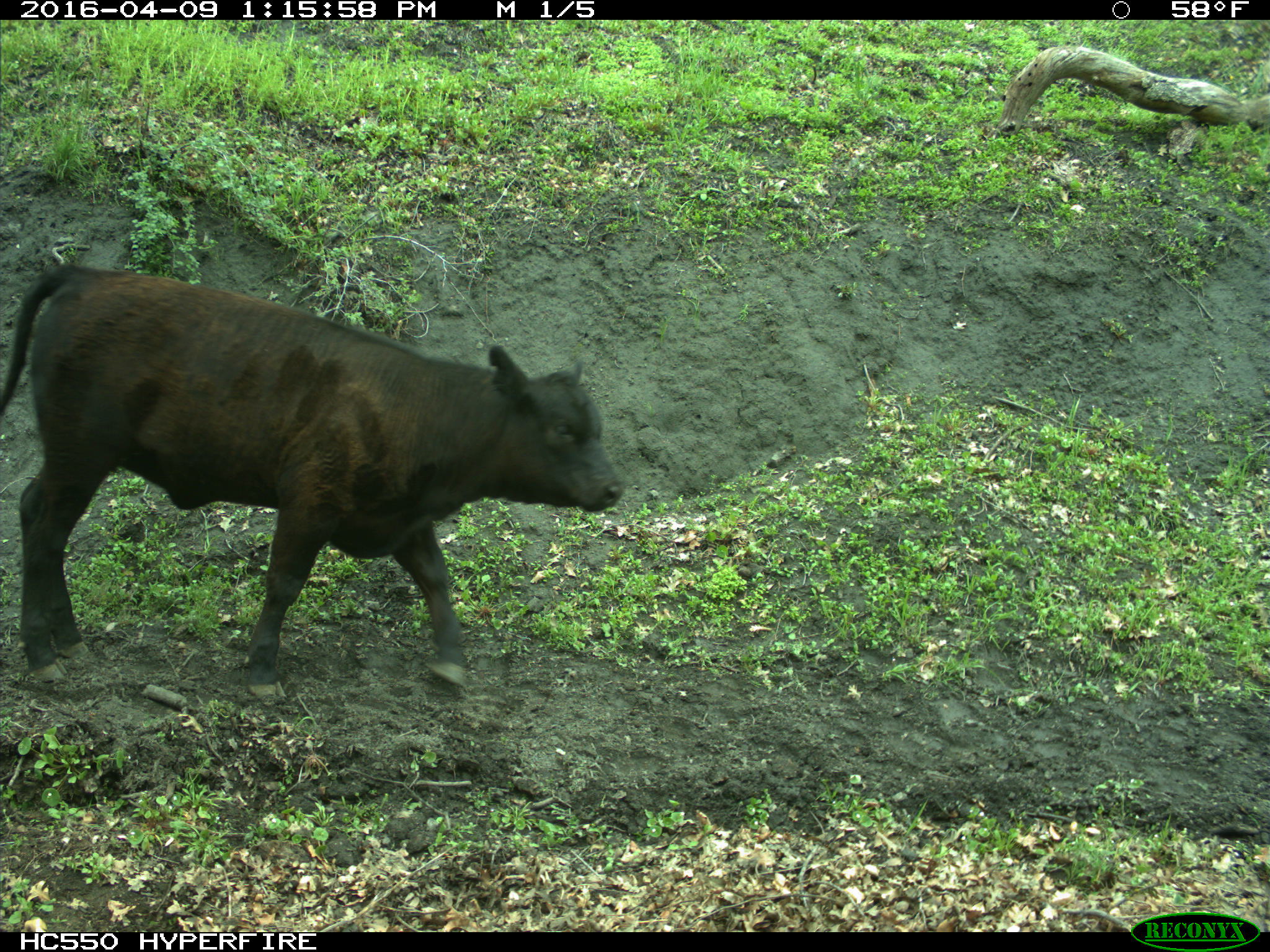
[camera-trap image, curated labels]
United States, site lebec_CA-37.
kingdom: Animalia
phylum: Chordata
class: Mammalia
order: Artiodactyla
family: Bovidae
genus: Bos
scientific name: Bos taurus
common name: domestic cow